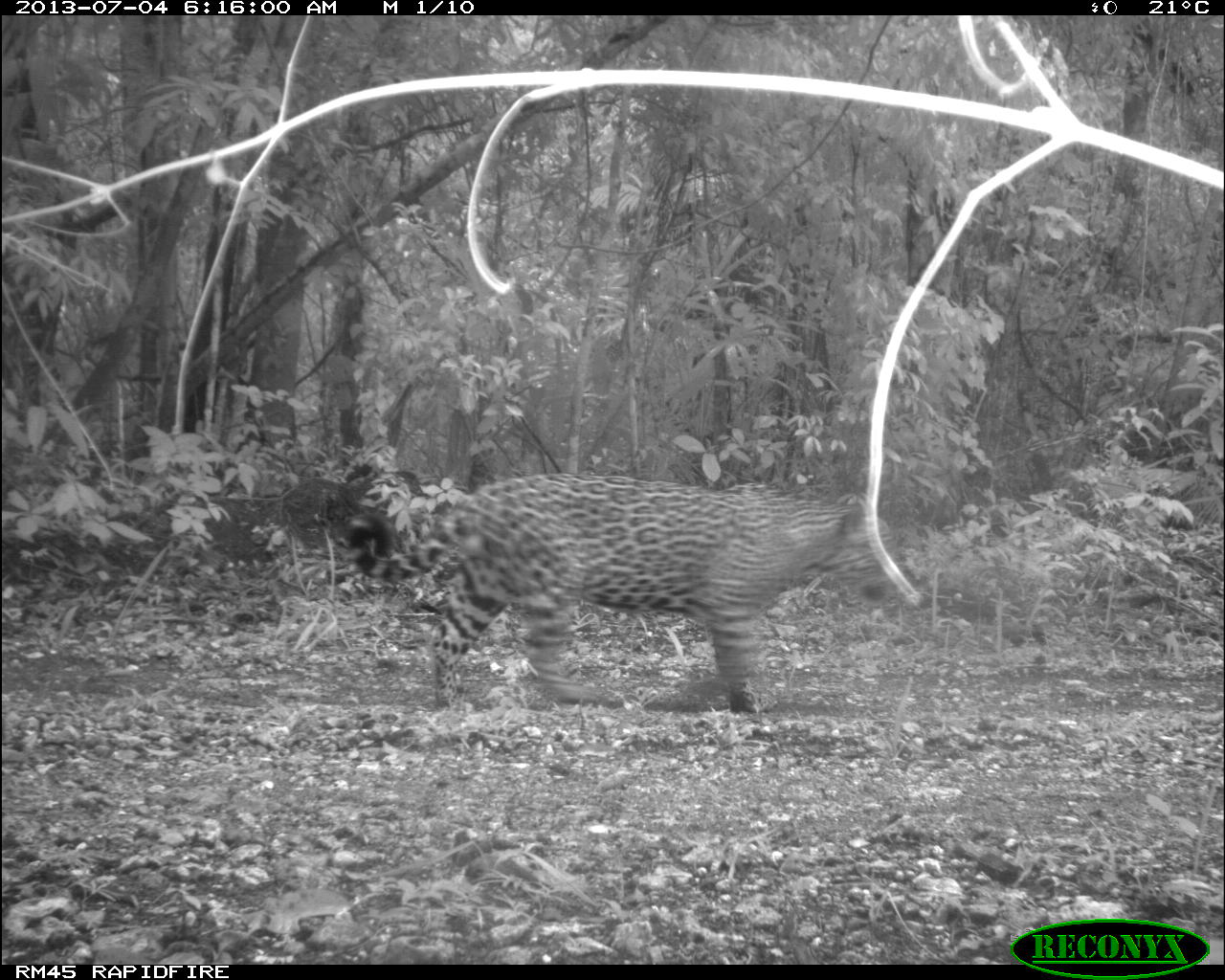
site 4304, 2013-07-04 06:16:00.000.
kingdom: Animalia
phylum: Chordata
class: Mammalia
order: Carnivora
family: Felidae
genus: Panthera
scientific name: Panthera onca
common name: jaguar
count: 1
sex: male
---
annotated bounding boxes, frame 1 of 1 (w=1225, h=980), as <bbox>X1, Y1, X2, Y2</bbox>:
panthera onca: <bbox>331, 411, 899, 715</bbox>